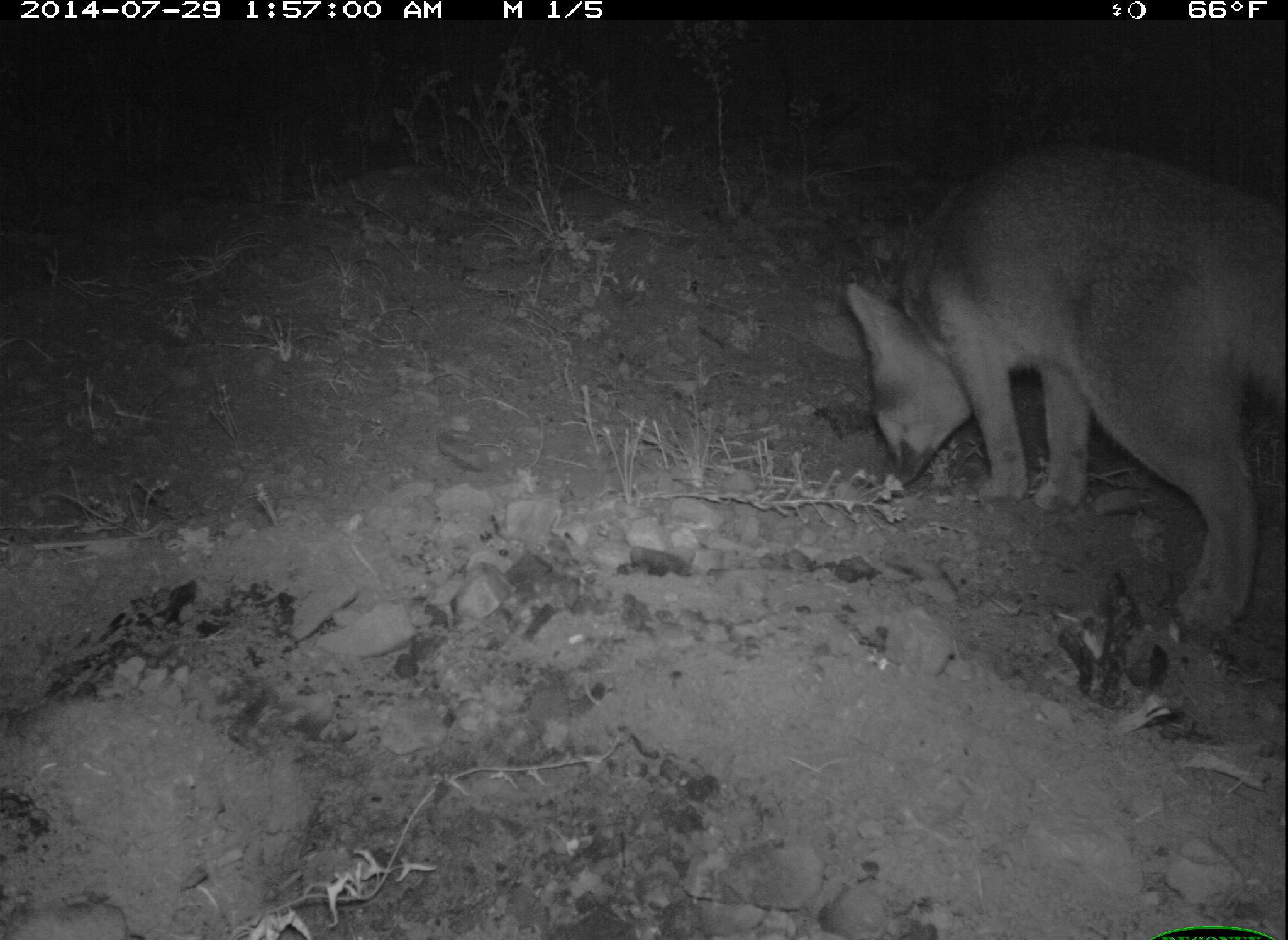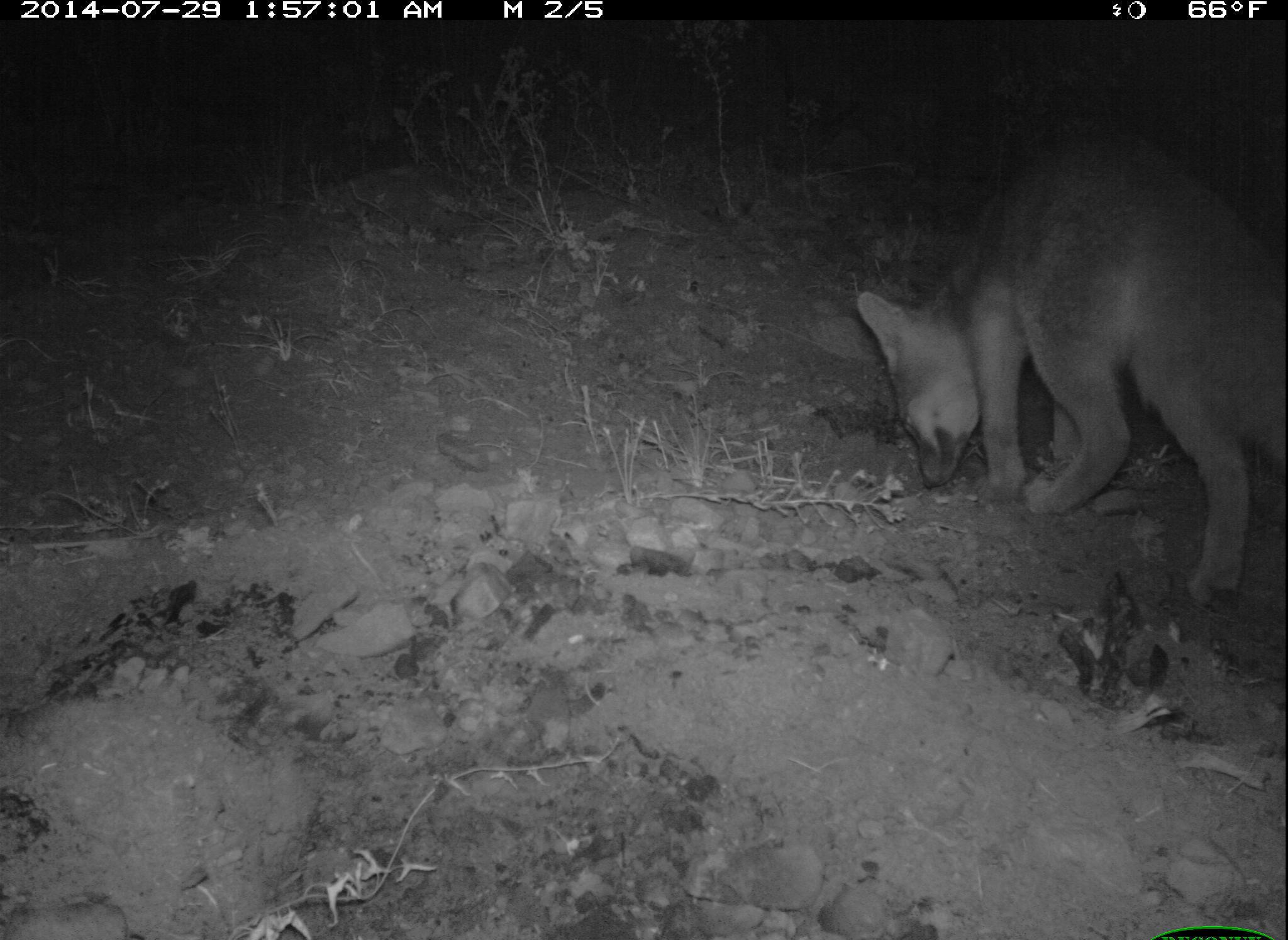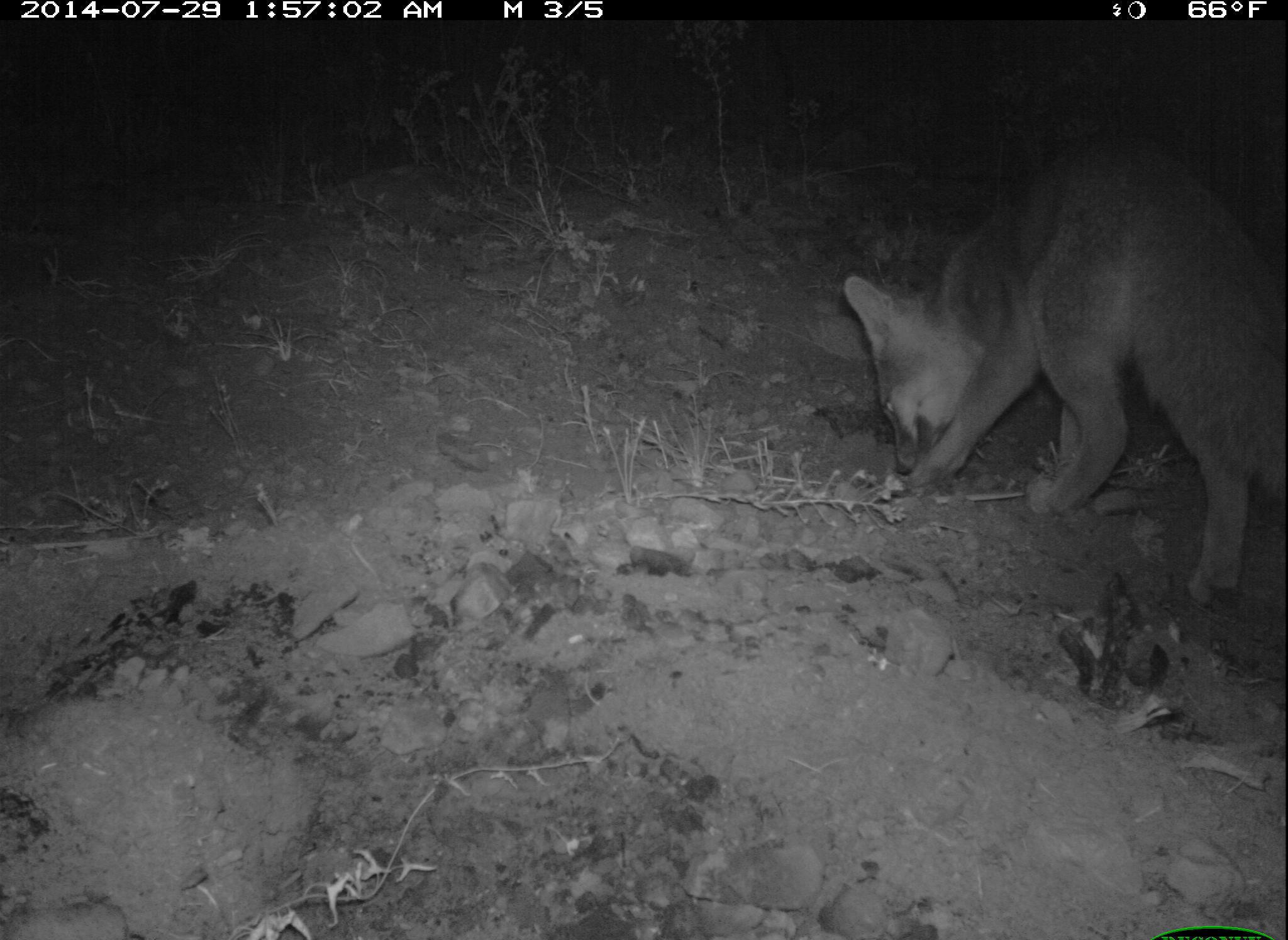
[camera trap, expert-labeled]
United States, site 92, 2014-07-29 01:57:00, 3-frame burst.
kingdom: Animalia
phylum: Chordata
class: Mammalia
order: Carnivora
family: Canidae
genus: Urocyon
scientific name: Urocyon cinereoargenteus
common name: gray fox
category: fox